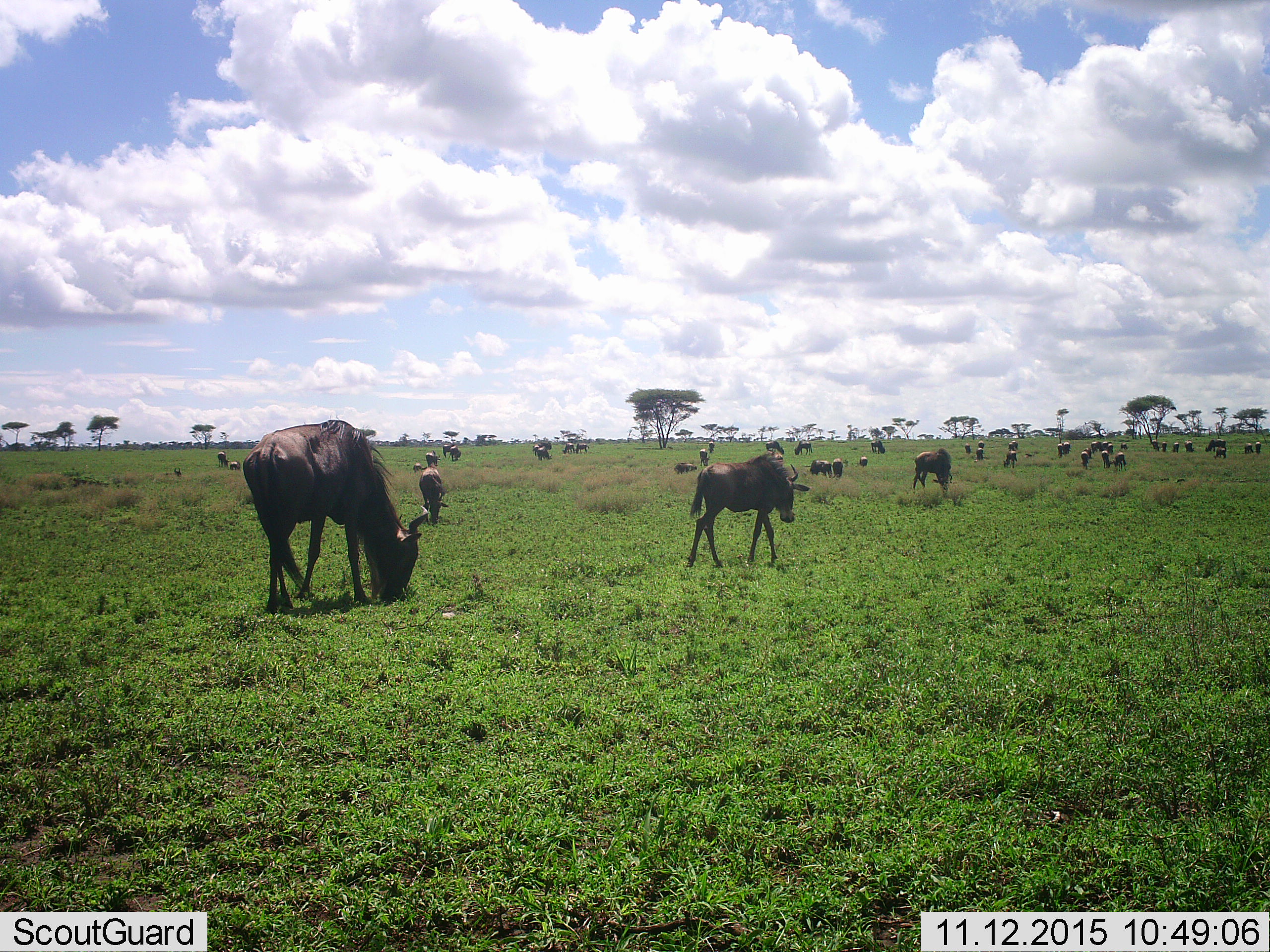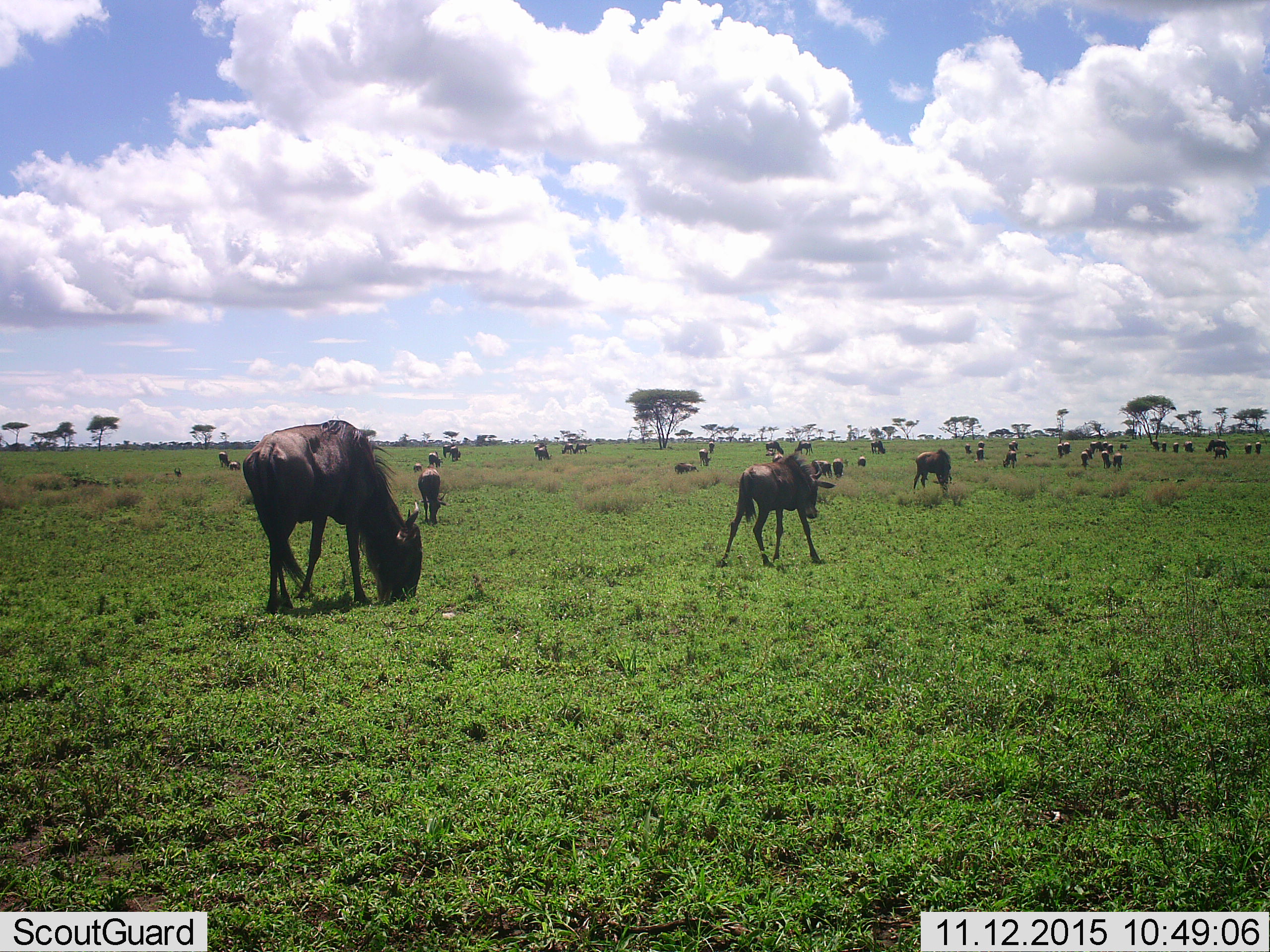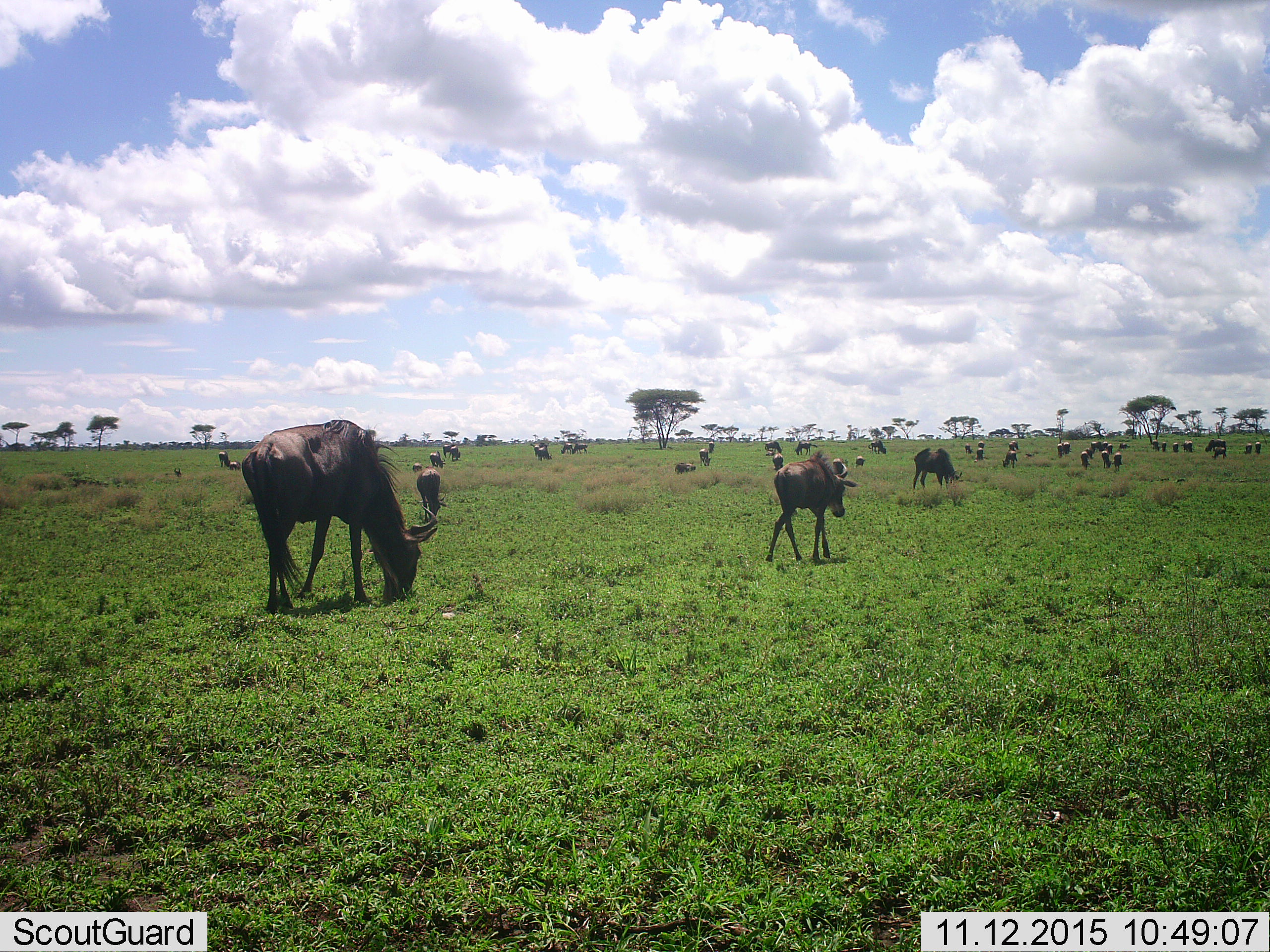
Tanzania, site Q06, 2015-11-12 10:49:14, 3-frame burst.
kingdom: Animalia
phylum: Chordata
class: Mammalia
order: Artiodactyla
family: Bovidae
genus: Connochaetes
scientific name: Connochaetes taurinus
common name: blue wildebeest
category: wildebeest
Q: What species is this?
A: Wildebeest (blue wildebeest) (Connochaetes taurinus).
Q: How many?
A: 11-50.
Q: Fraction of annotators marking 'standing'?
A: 89%.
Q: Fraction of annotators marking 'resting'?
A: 0%.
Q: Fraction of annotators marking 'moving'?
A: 78%.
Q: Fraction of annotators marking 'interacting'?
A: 0%.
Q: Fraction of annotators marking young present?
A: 67%.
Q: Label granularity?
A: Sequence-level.